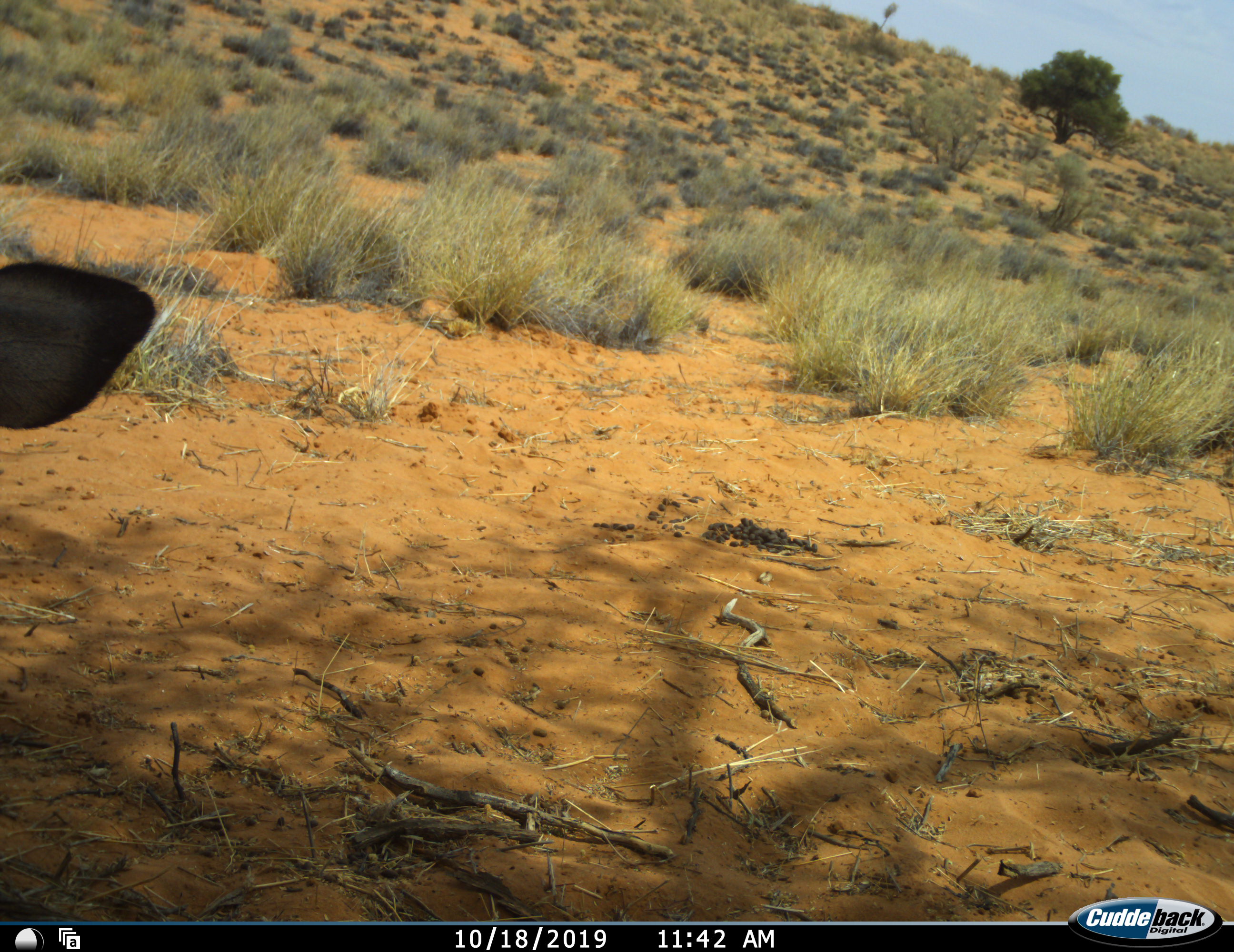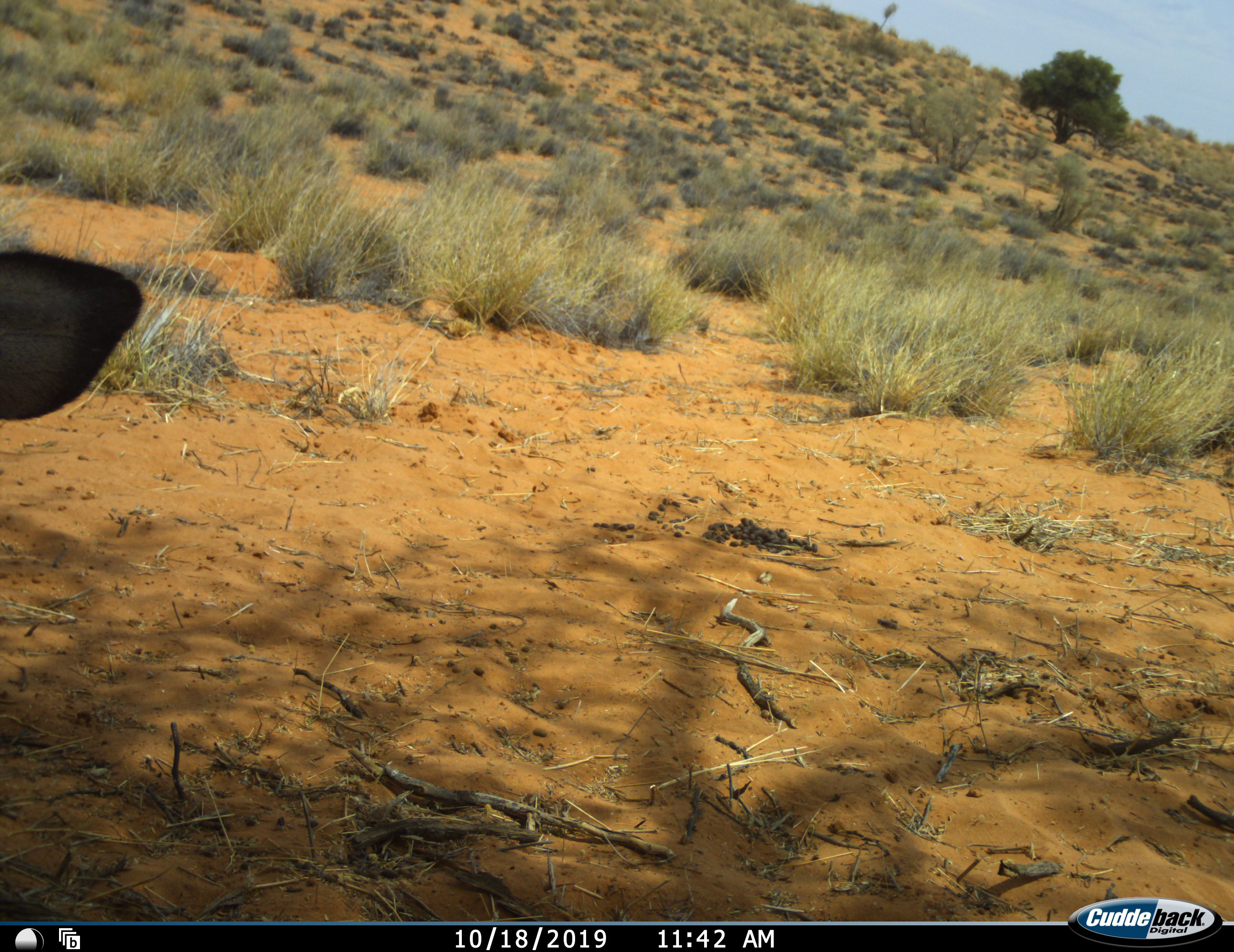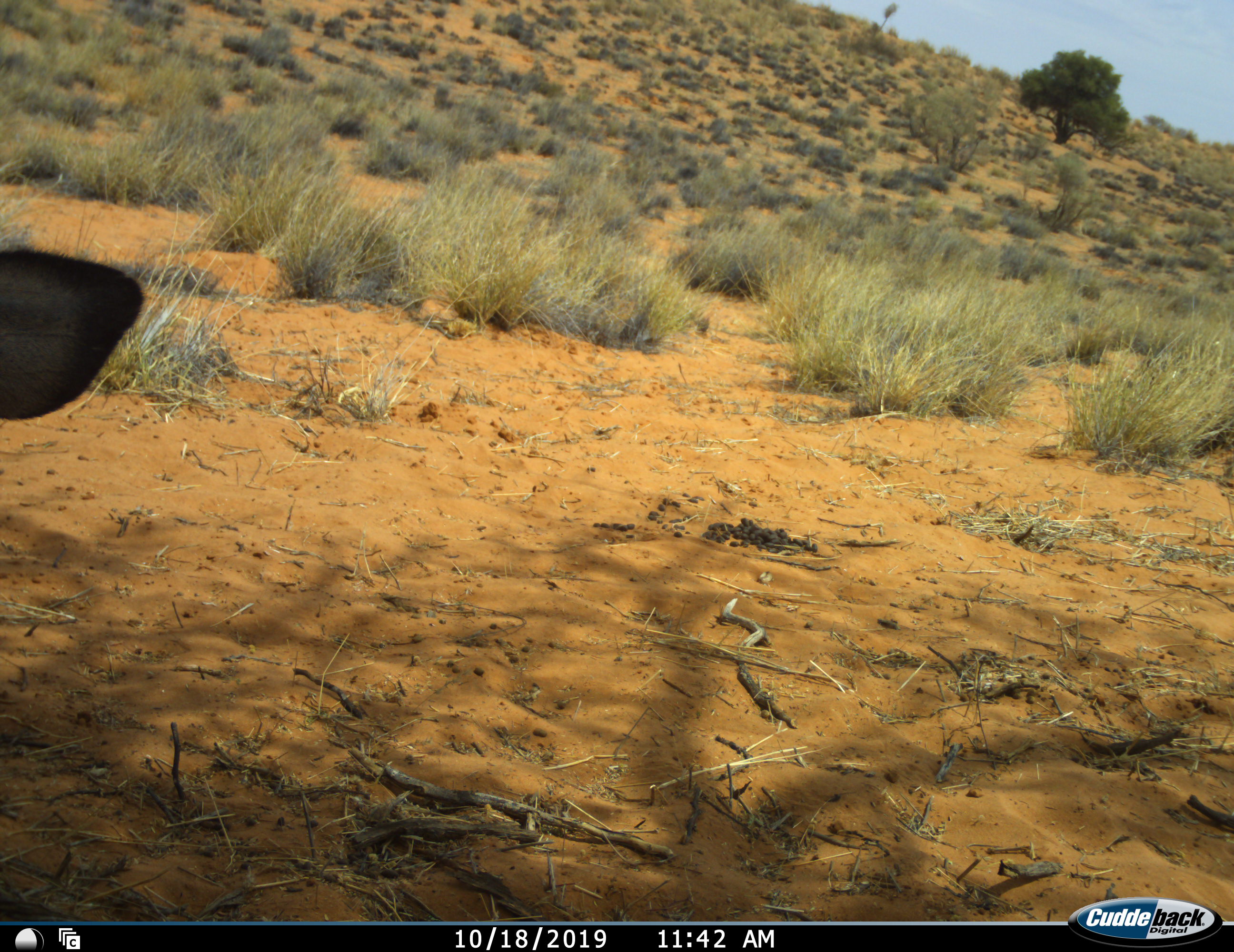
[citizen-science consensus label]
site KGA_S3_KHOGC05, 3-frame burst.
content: unidentified animal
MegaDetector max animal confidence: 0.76